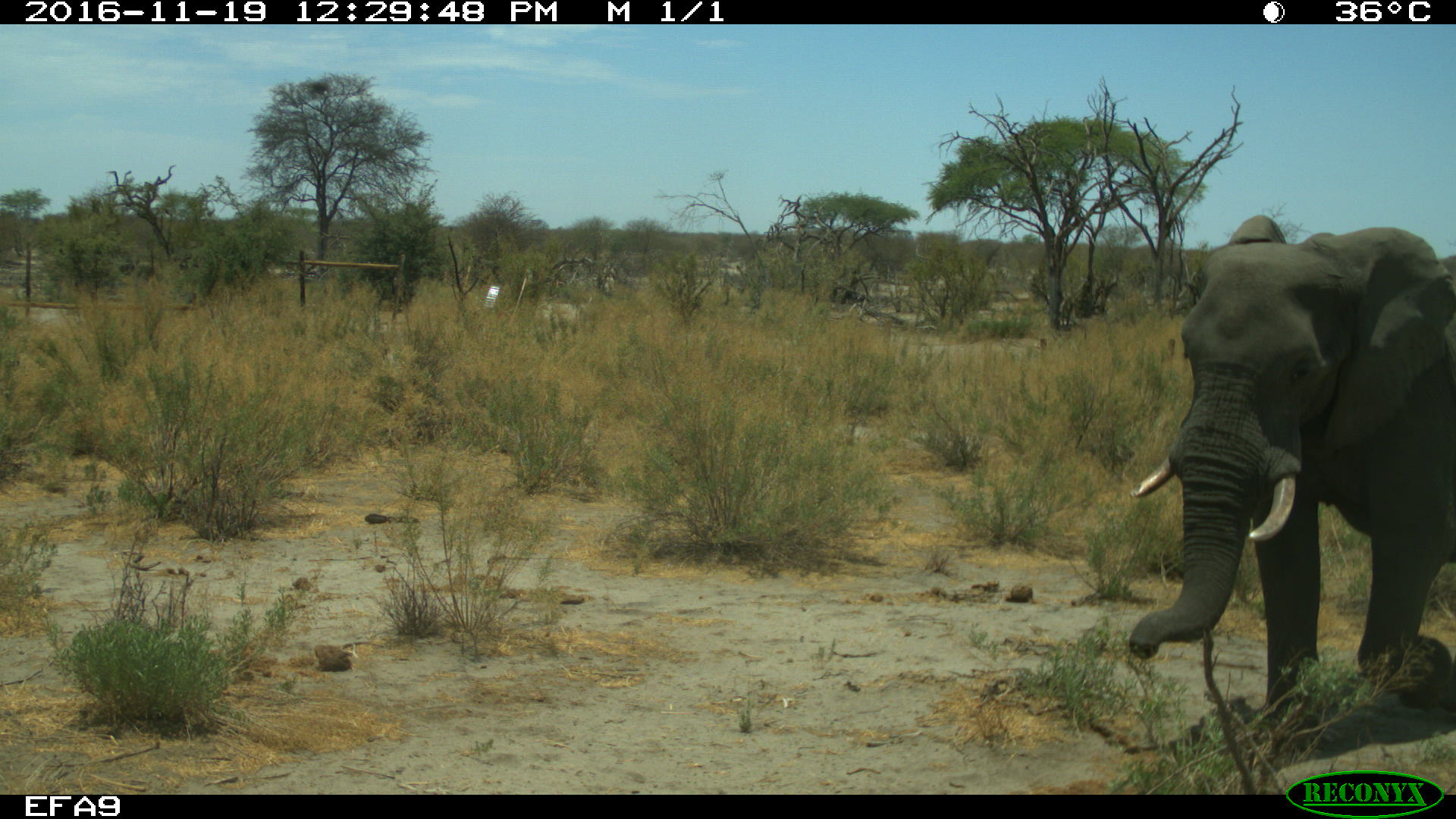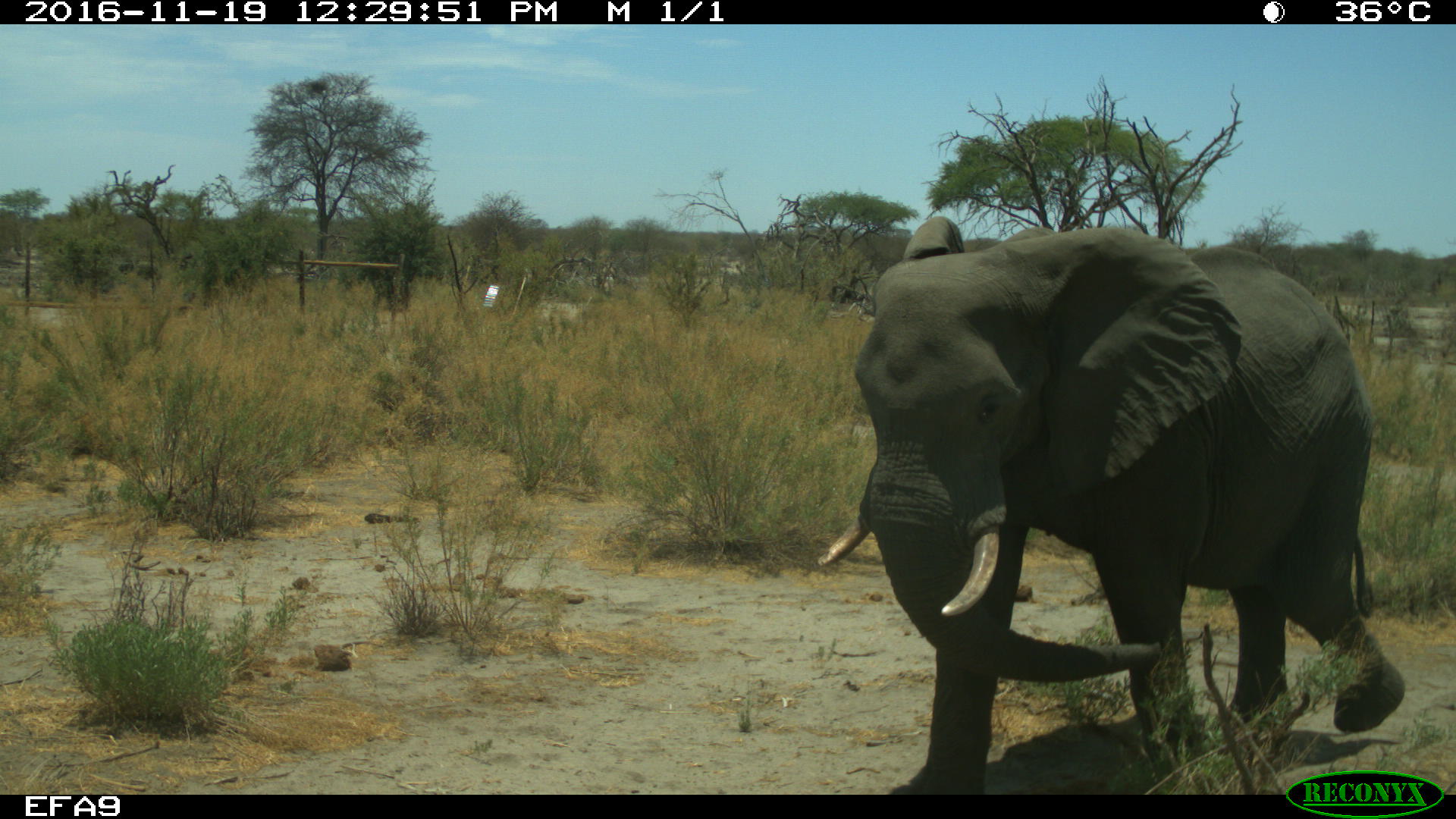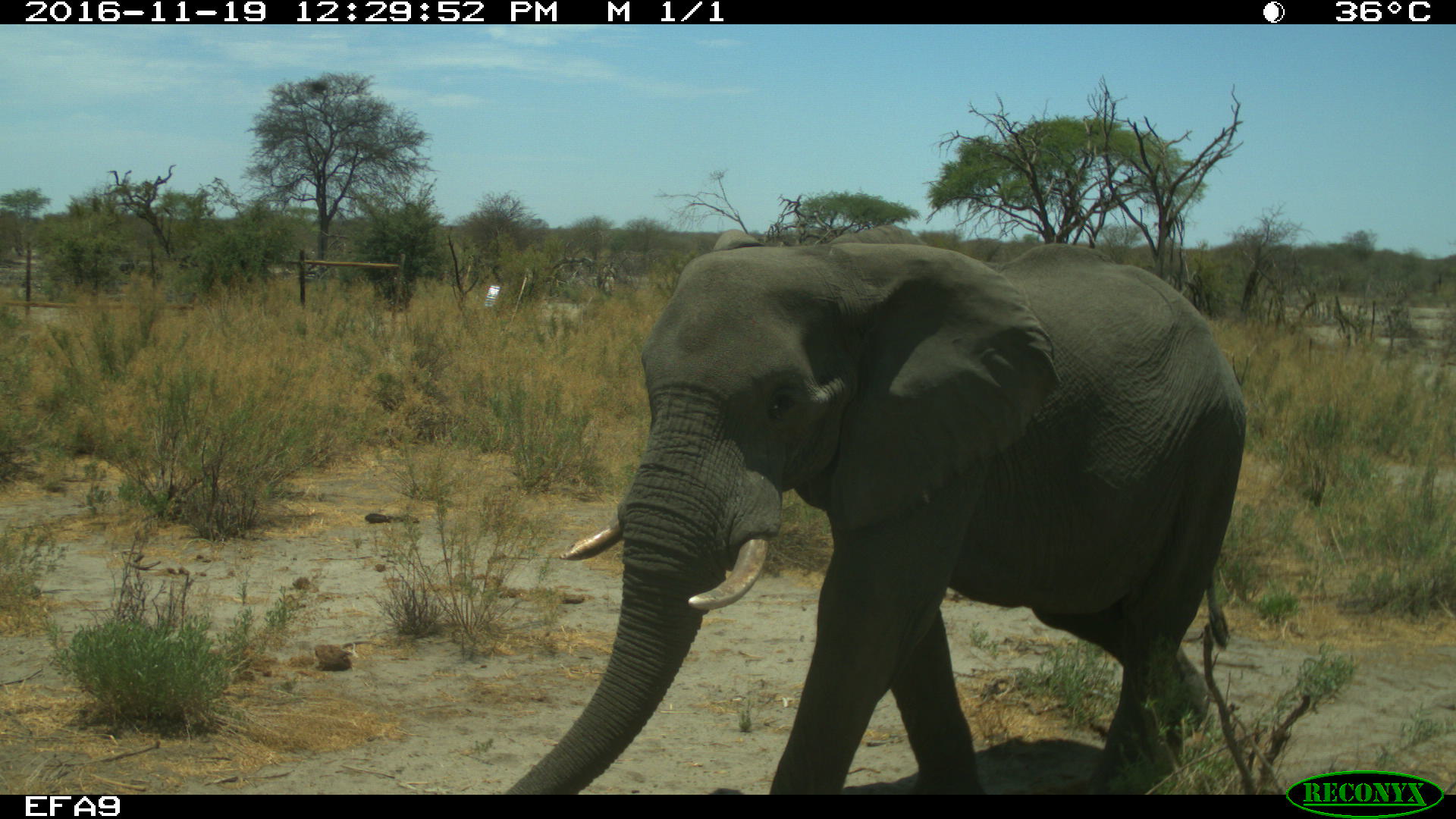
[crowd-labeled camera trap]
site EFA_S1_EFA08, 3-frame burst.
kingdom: Animalia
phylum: Chordata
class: Mammalia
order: Proboscidea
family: Elephantidae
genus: Loxodonta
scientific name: Loxodonta africana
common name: african bush elephant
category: elephant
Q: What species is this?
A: Elephant (african bush elephant) (Loxodonta africana).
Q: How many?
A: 1.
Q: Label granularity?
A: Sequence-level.